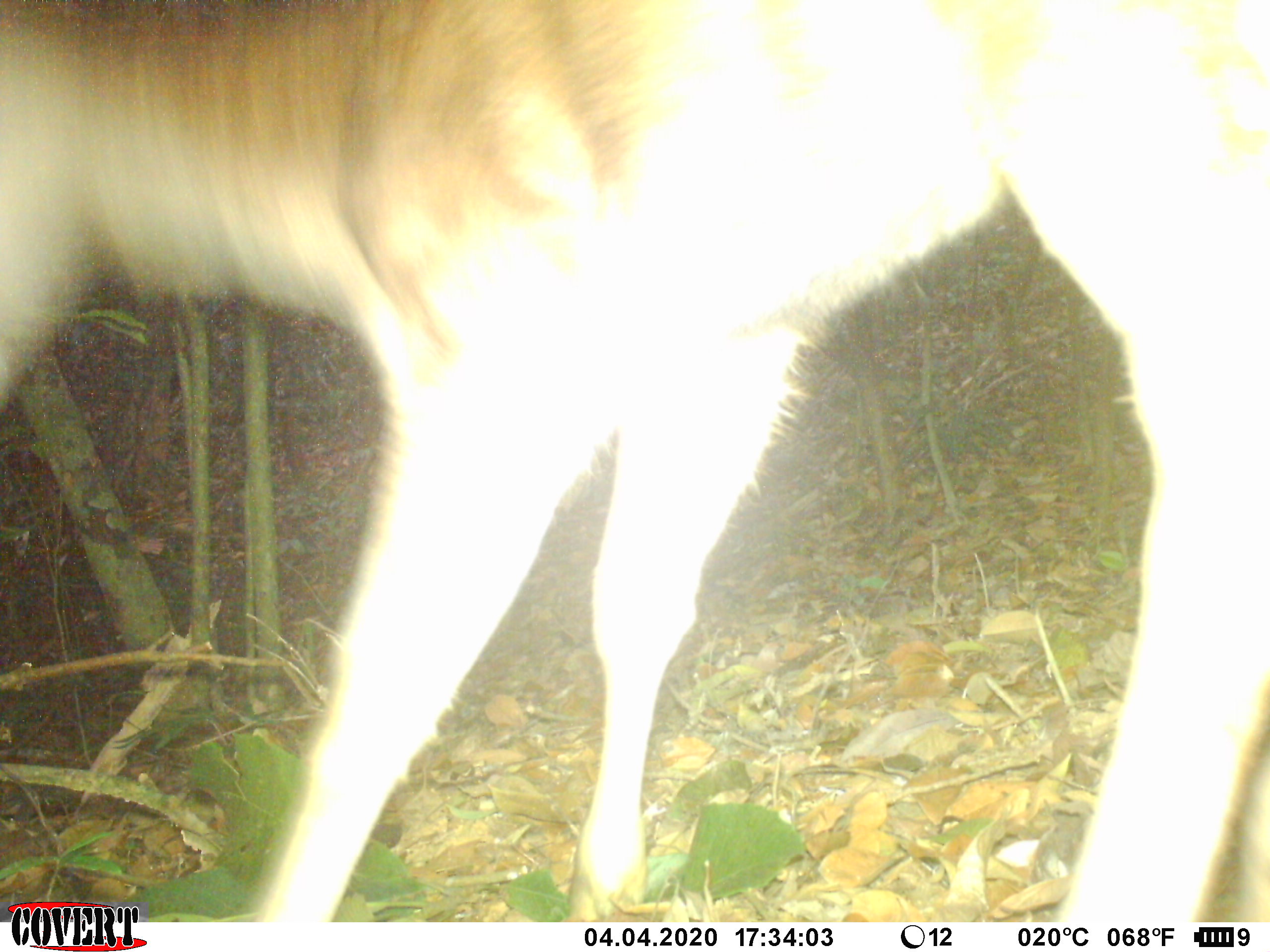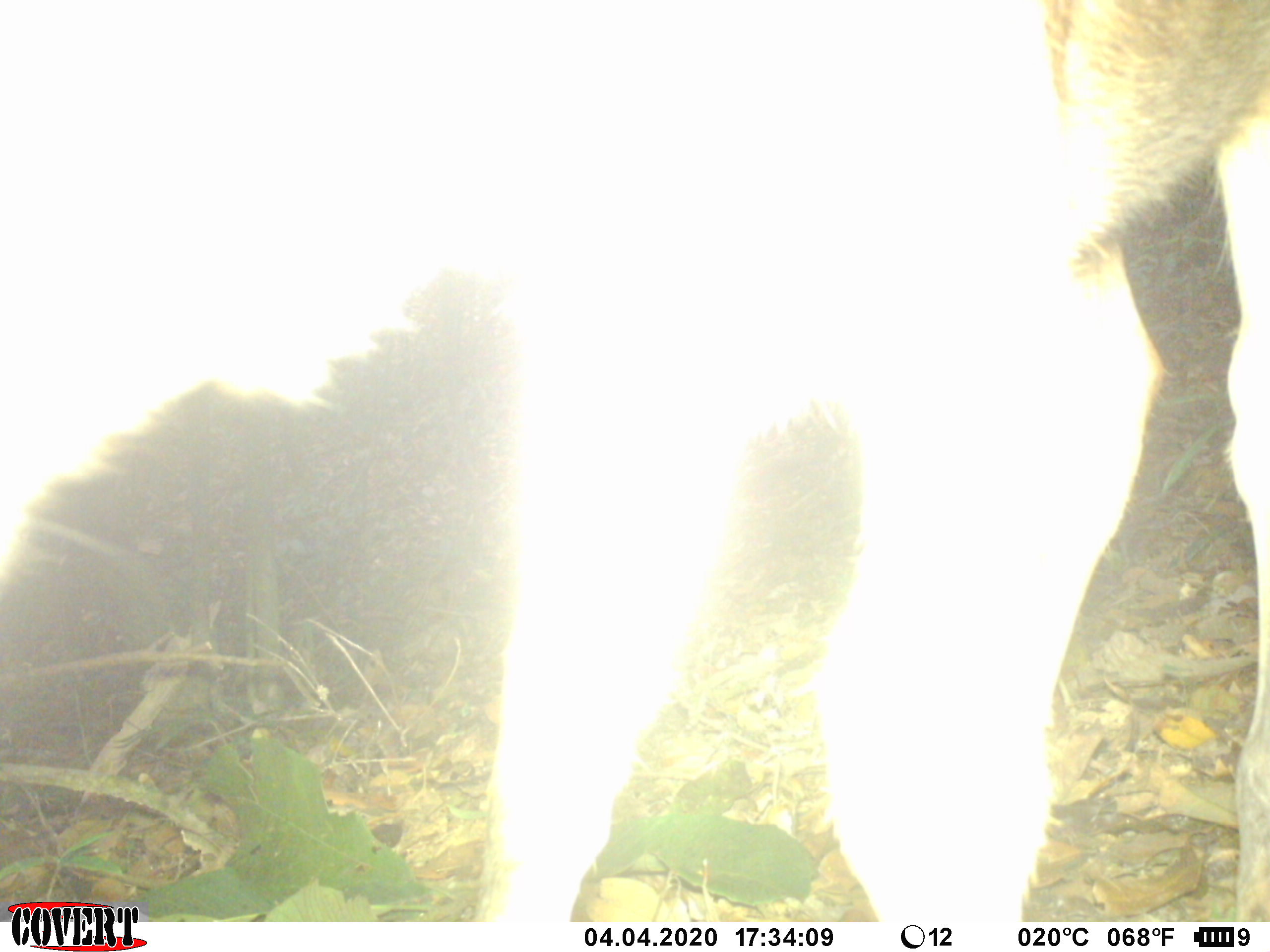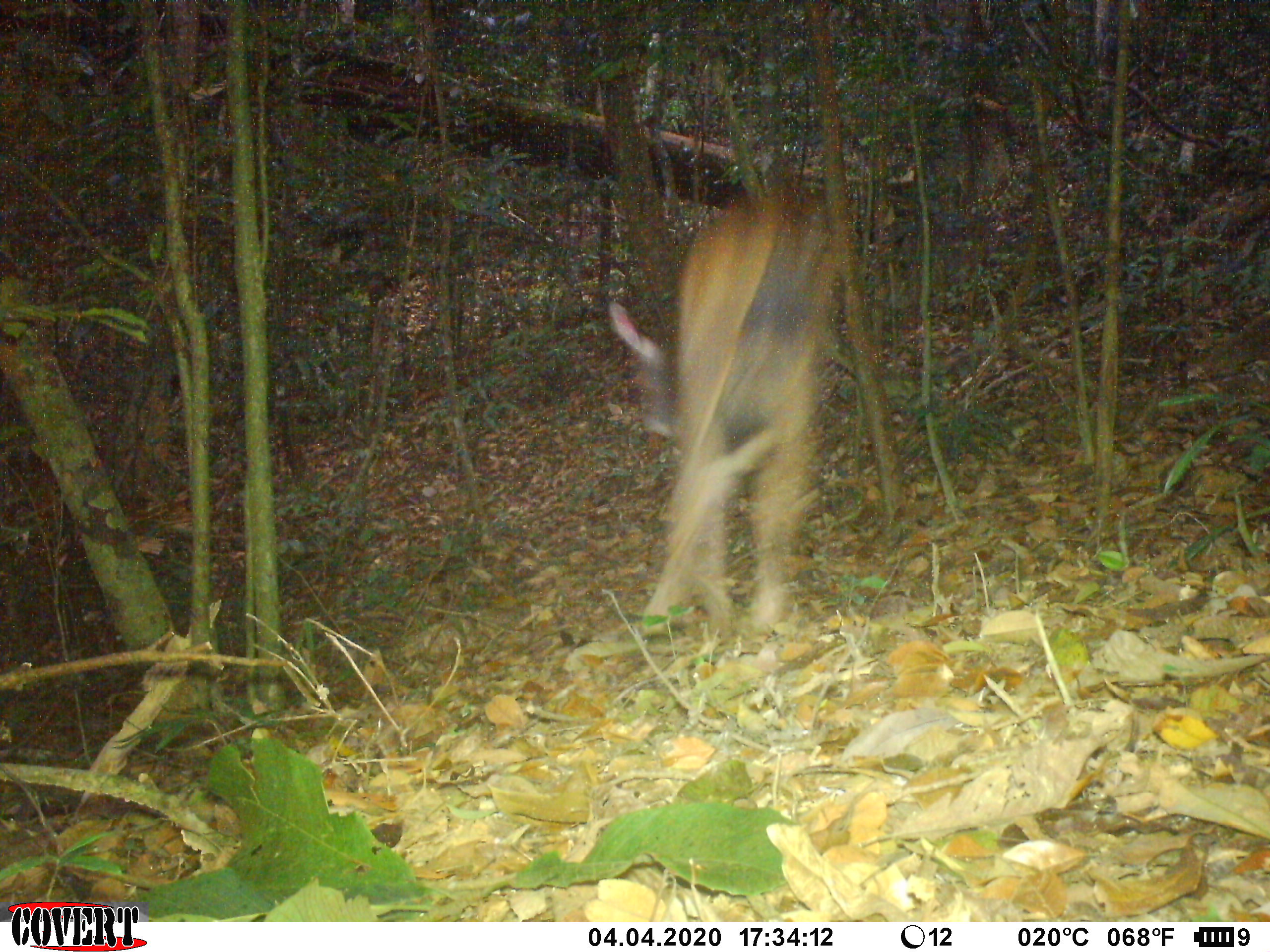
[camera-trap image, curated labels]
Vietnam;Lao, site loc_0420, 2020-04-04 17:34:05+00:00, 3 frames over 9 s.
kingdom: Animalia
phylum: Chordata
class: Mammalia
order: Artiodactyla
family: Cervidae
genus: Rusa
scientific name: Rusa unicolor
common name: sambar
Sambar (Rusa unicolor). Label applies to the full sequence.